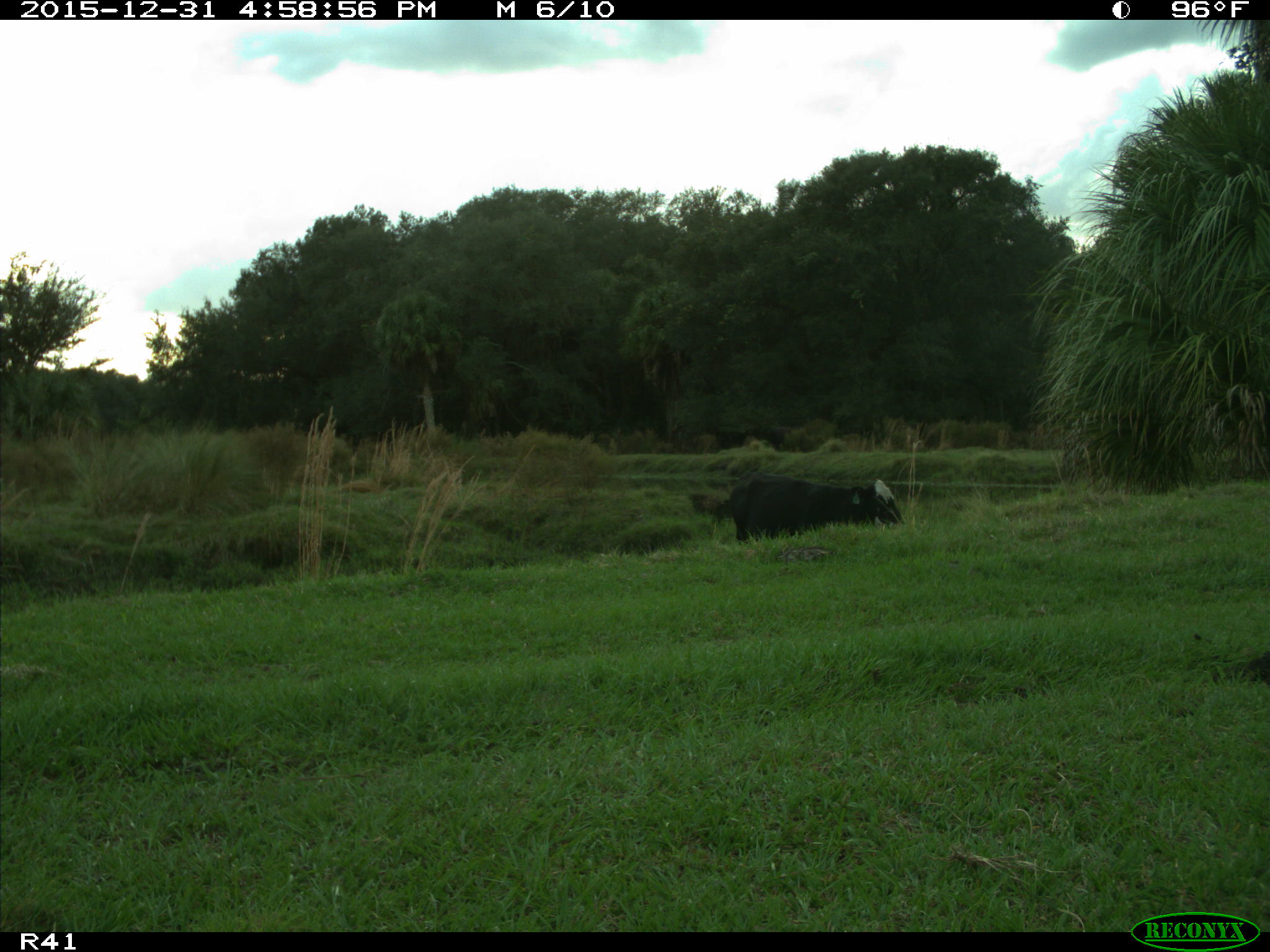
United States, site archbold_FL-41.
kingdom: Animalia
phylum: Chordata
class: Mammalia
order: Artiodactyla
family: Bovidae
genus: Bos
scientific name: Bos taurus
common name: domestic cow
Bos taurus (domestic cow).